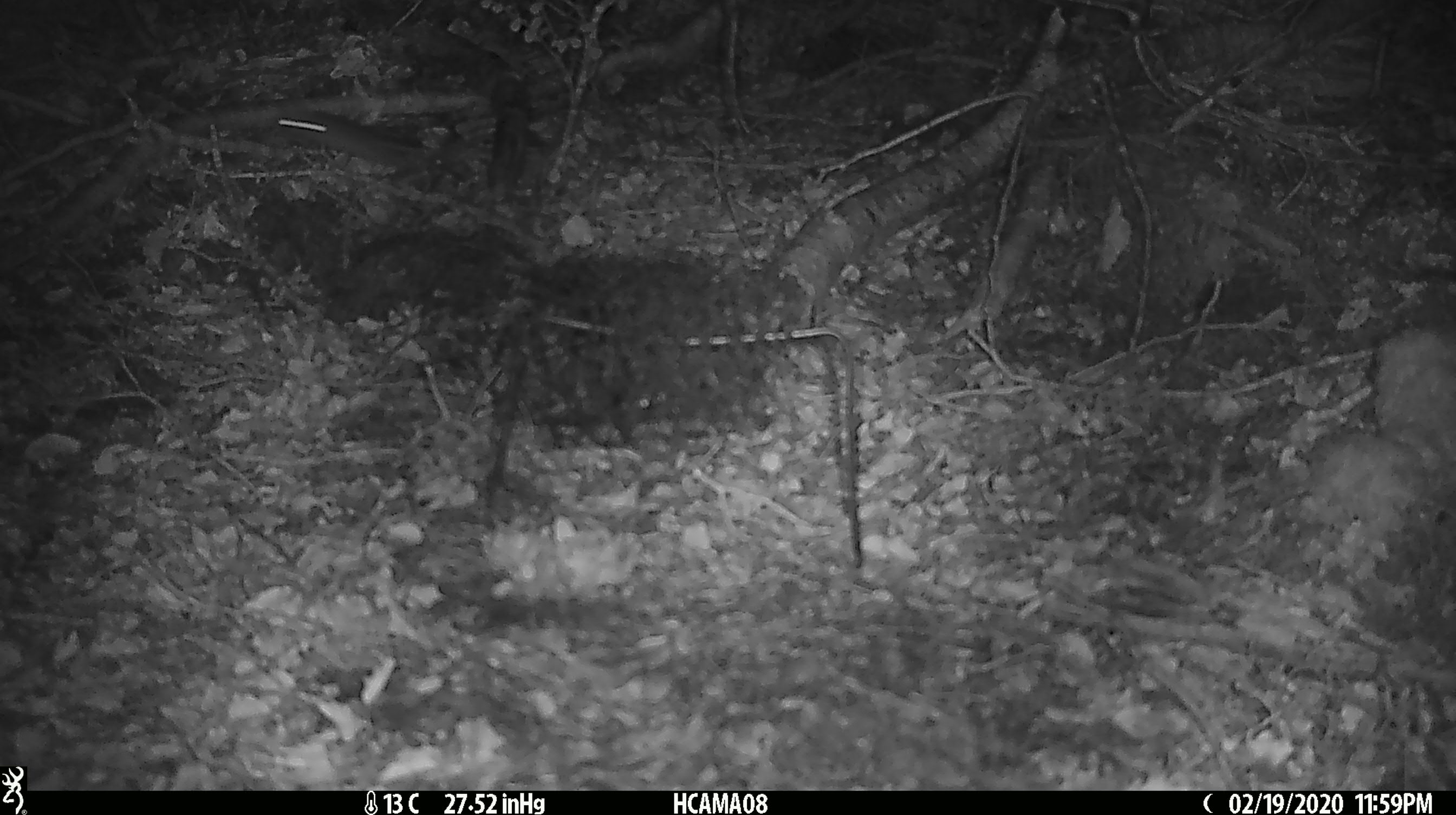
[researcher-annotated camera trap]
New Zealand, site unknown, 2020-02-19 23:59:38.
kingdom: Animalia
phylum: Chordata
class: Mammalia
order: Rodentia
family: Muridae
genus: Mus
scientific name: Mus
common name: mouse